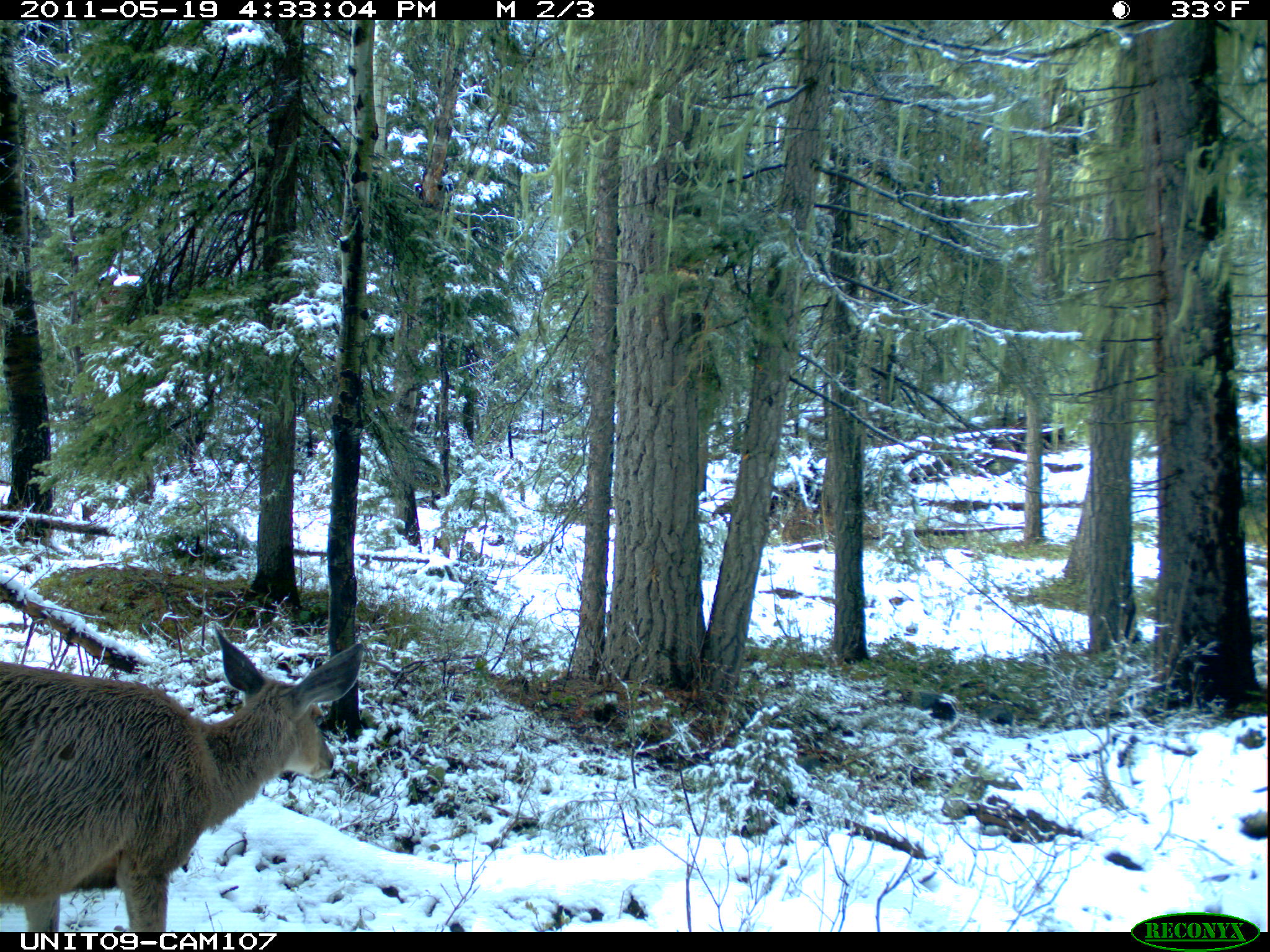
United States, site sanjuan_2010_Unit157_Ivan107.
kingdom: Animalia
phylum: Chordata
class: Mammalia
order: Artiodactyla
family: Cervidae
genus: Odocoileus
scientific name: Odocoileus hemionus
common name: mule deer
Odocoileus hemionus (mule deer).